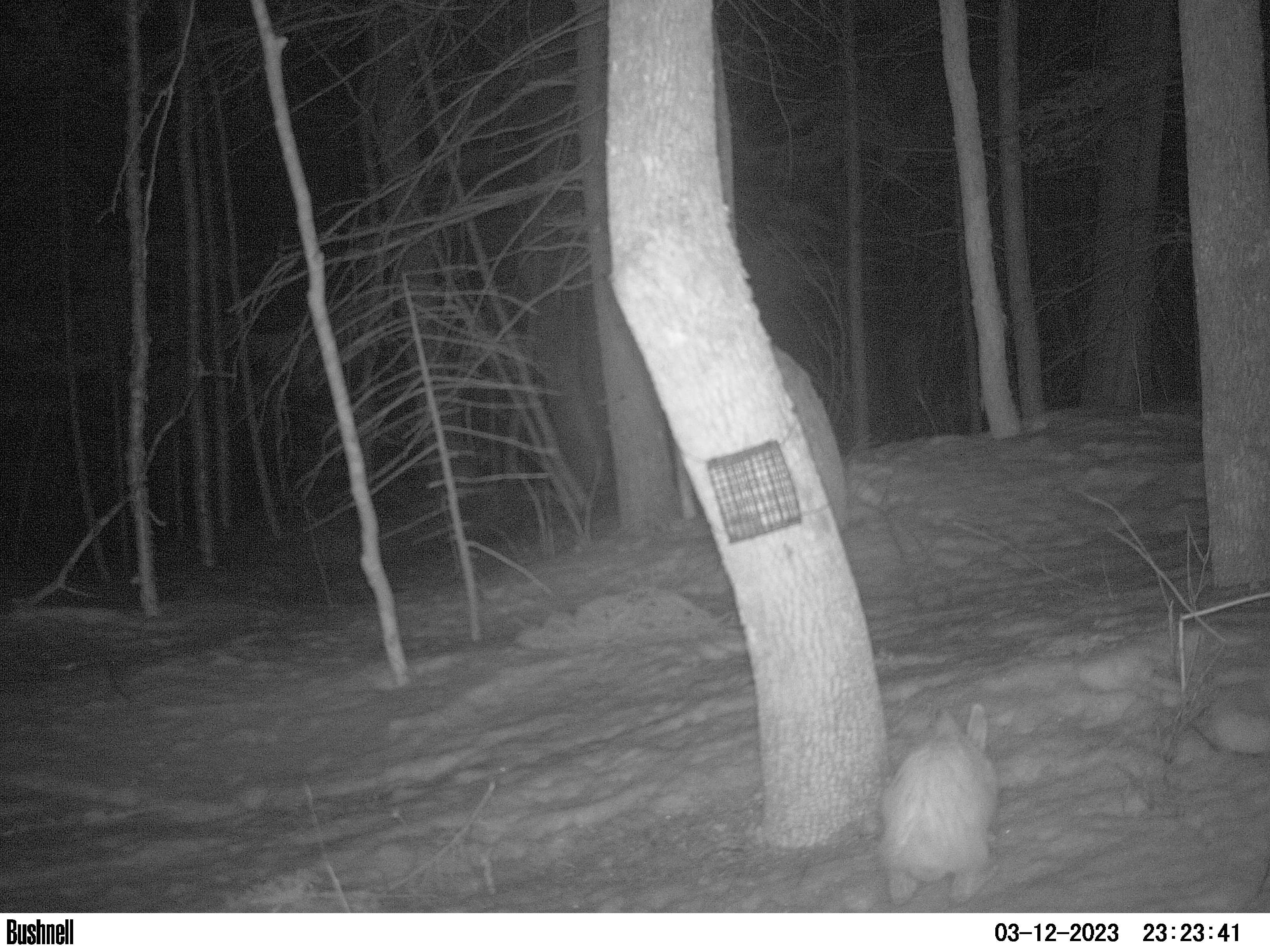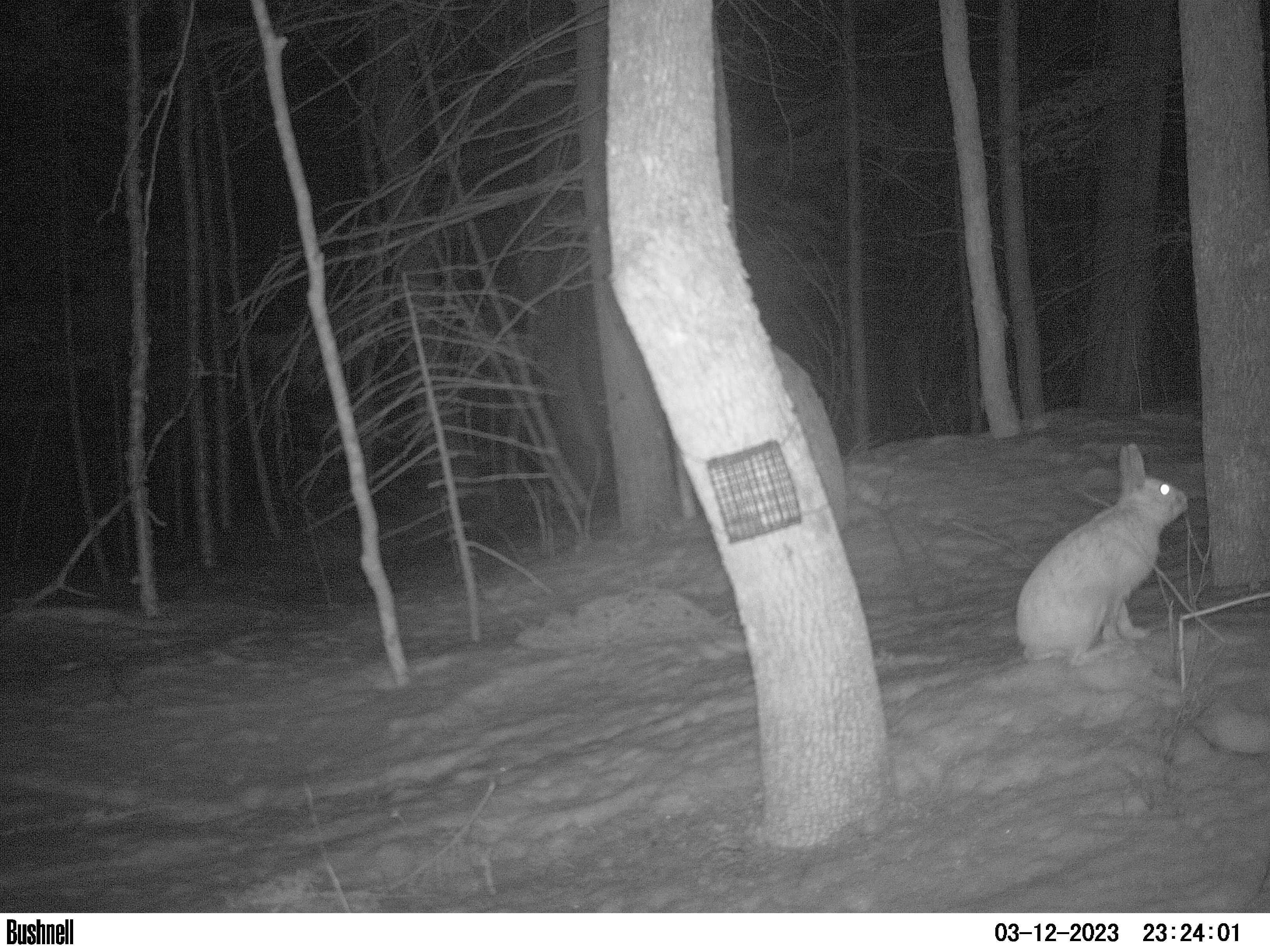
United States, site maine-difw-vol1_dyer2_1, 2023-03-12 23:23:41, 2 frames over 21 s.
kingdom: Animalia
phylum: Chordata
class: Mammalia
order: Lagomorpha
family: Leporidae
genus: Lepus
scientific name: Lepus americanus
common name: snowshoe hare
Snowshoe hare (Lepus americanus).